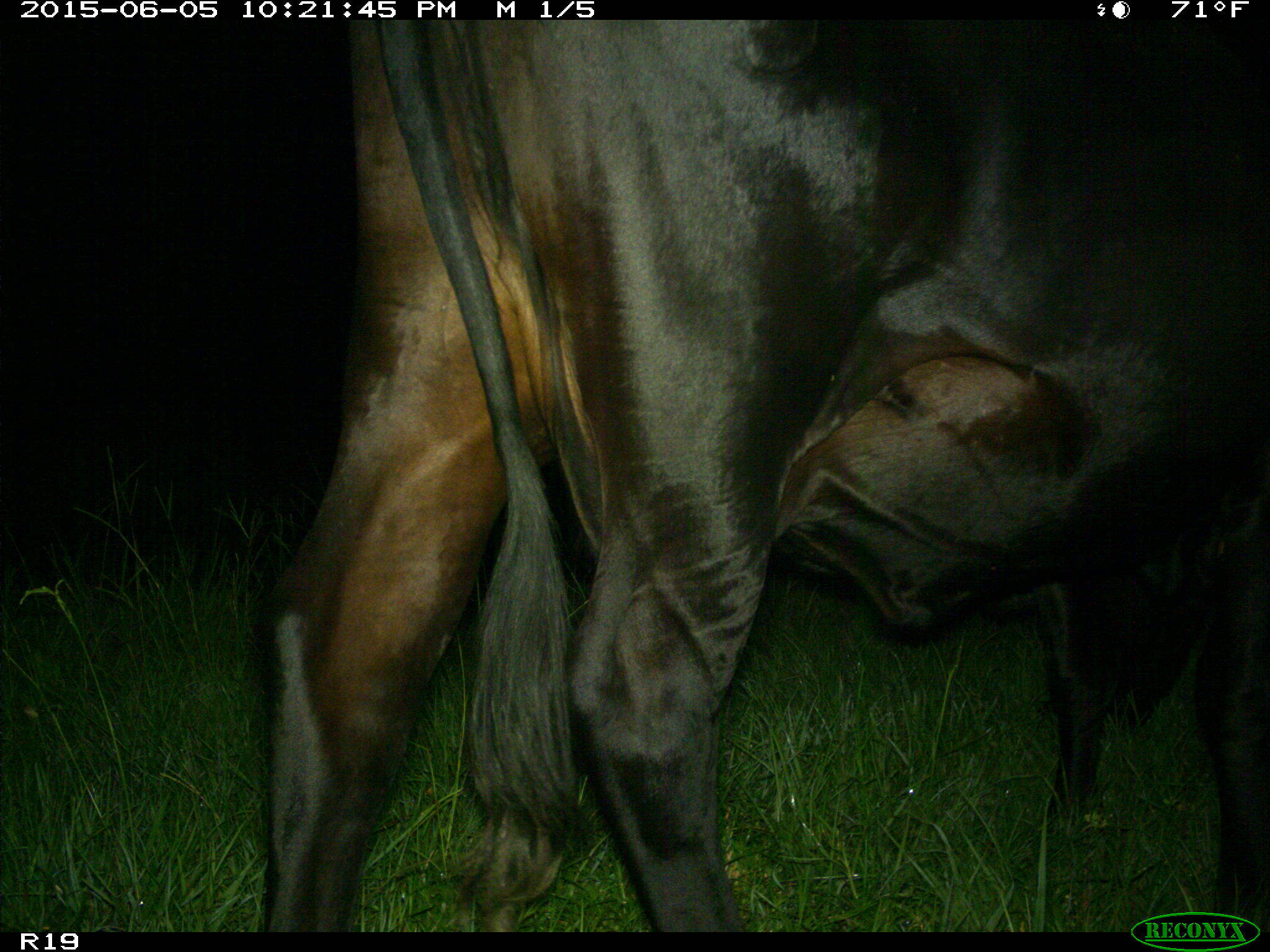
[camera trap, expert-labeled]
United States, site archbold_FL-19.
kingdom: Animalia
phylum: Chordata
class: Mammalia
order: Artiodactyla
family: Bovidae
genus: Bos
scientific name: Bos taurus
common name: domestic cow